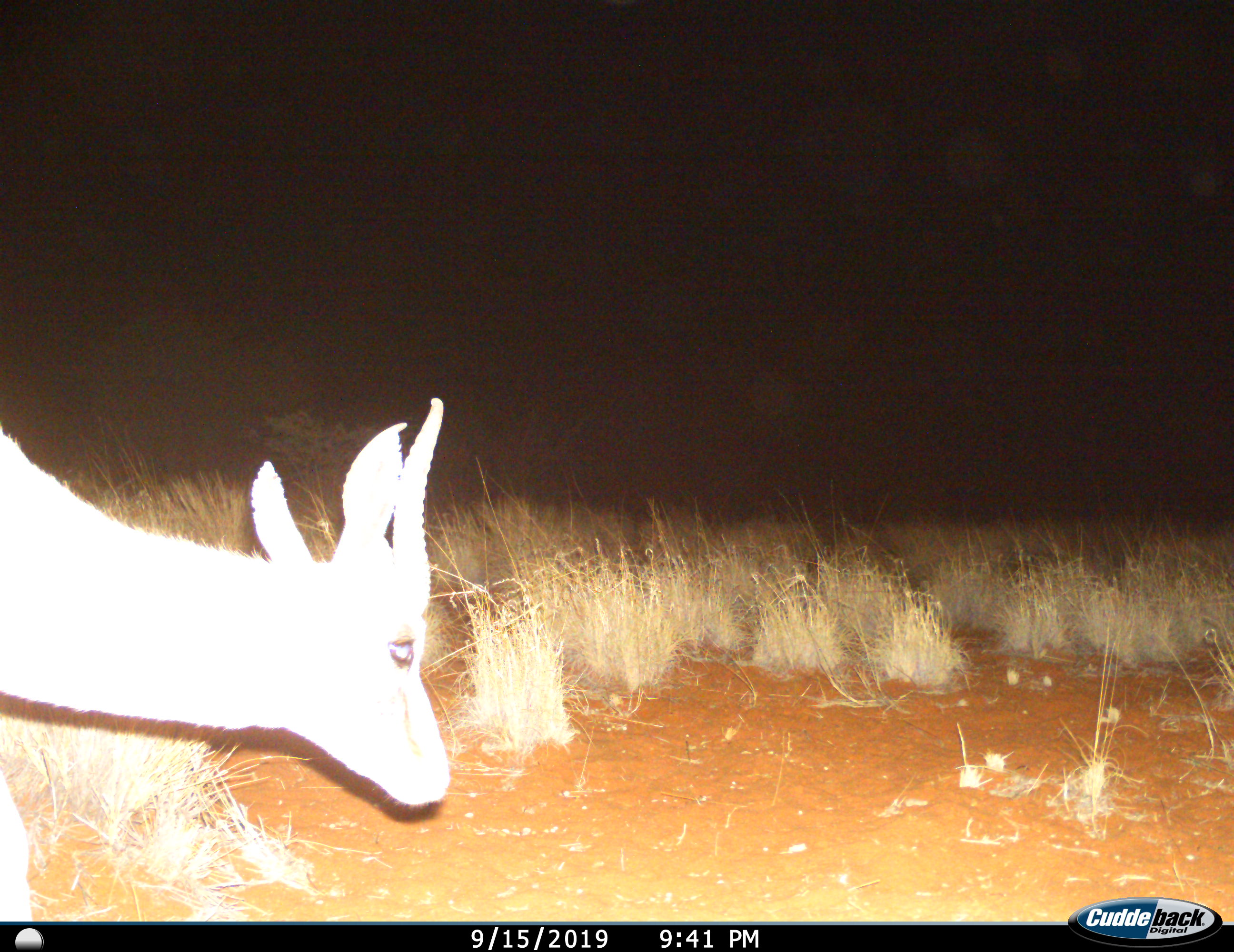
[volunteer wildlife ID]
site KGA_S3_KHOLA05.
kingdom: Animalia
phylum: Chordata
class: Mammalia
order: Artiodactyla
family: Bovidae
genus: Antidorcas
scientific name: Antidorcas marsupialis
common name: springbok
Springbok (Antidorcas marsupialis), count 1. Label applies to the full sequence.